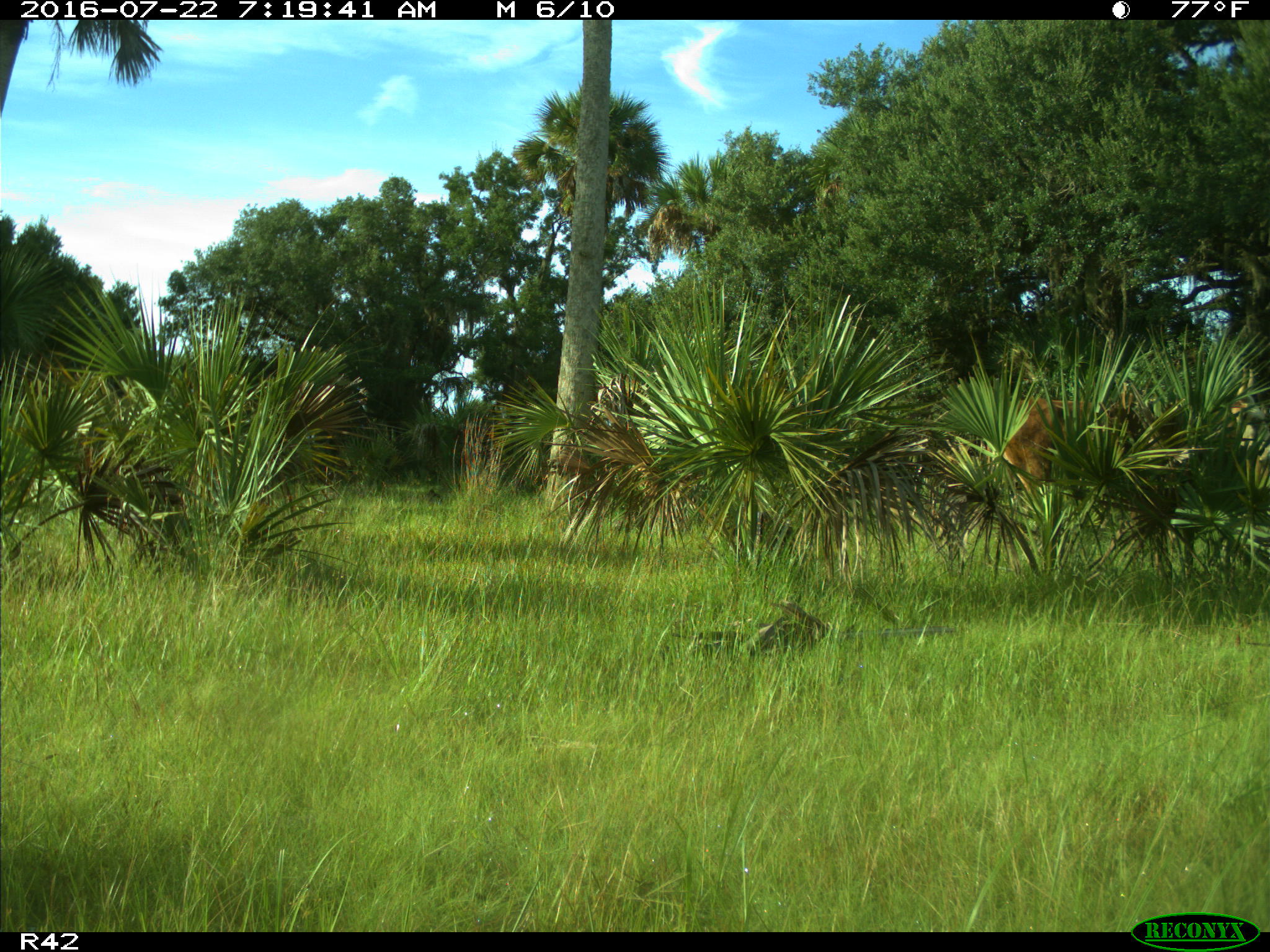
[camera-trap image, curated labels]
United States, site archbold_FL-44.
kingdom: Animalia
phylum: Chordata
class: Mammalia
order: Artiodactyla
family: Bovidae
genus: Bos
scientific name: Bos taurus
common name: domestic cow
Bos taurus (domestic cow).